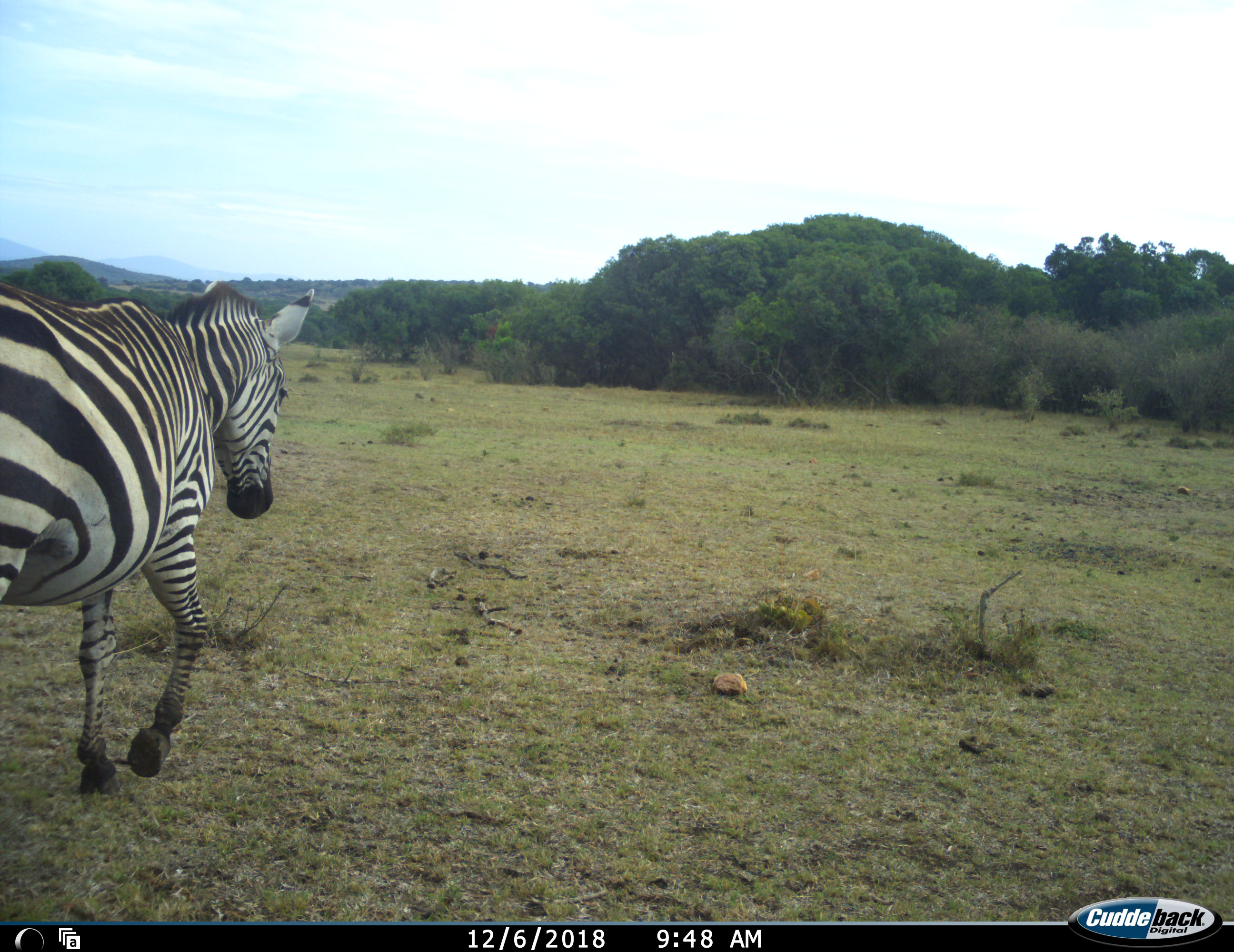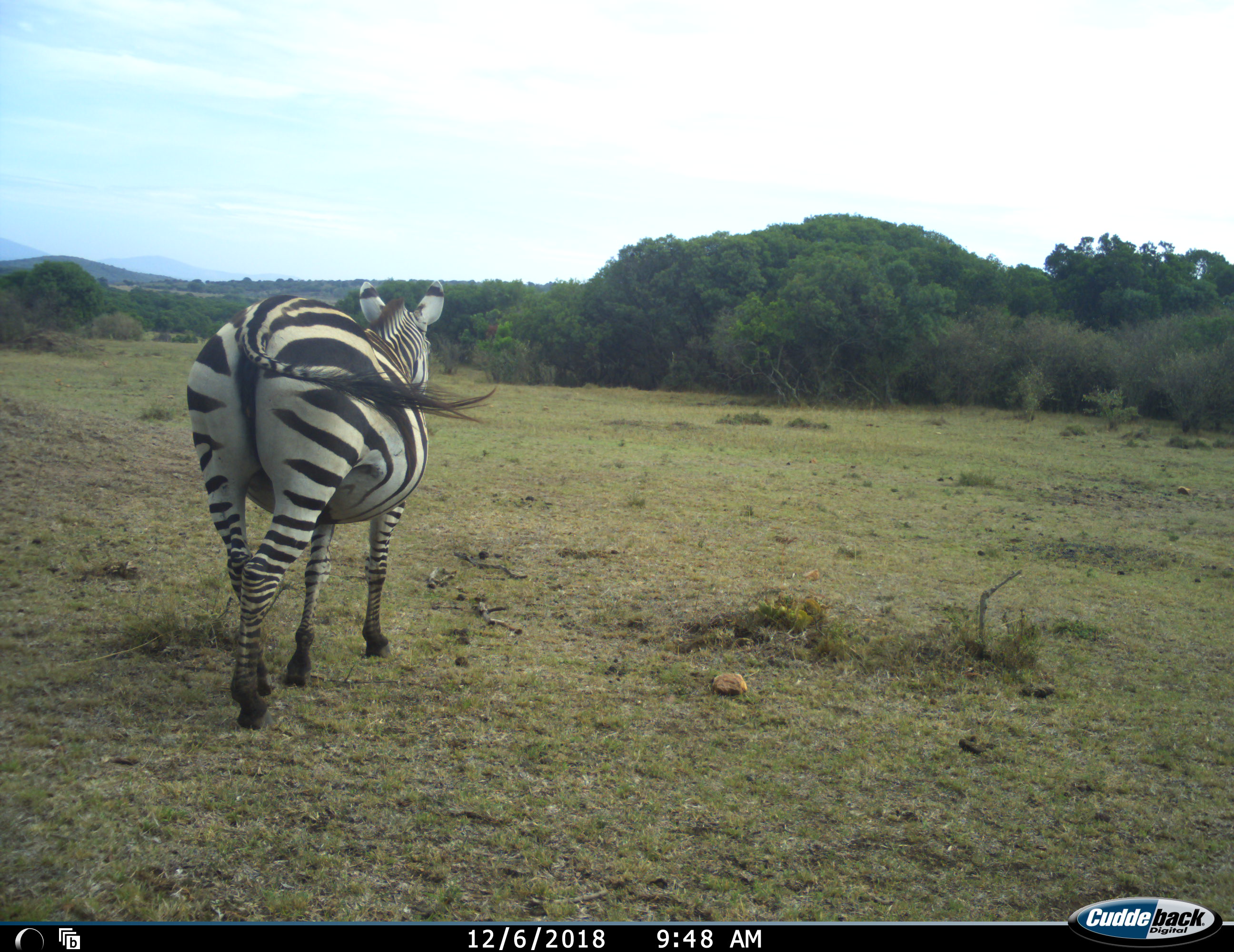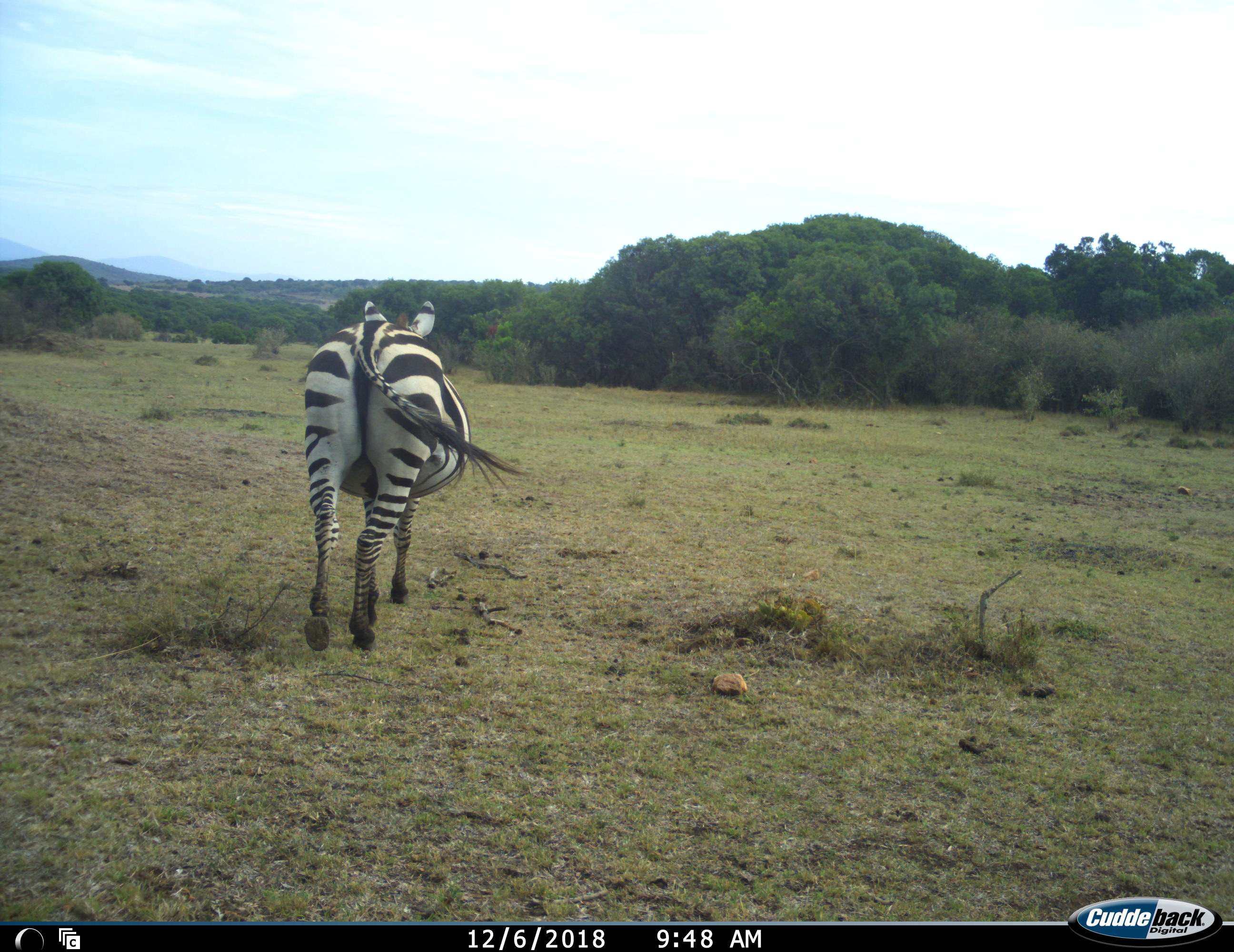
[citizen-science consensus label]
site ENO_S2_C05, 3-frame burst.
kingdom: Animalia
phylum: Chordata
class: Mammalia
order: Perissodactyla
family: Equidae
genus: Equus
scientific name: Equus quagga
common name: plains zebra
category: zebraplains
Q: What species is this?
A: Zebraplains (plains zebra) (Equus quagga).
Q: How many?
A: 1.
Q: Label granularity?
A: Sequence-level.